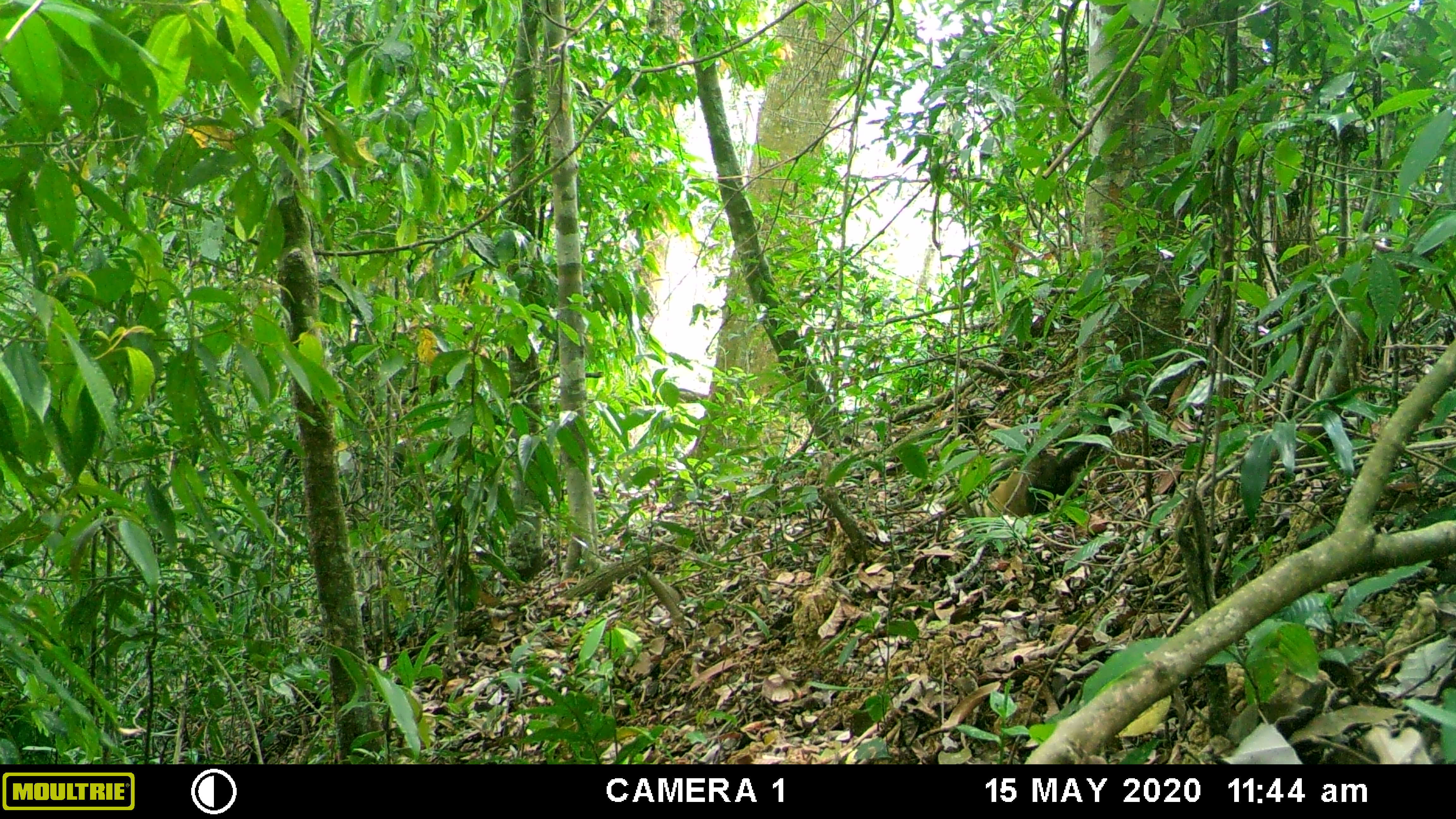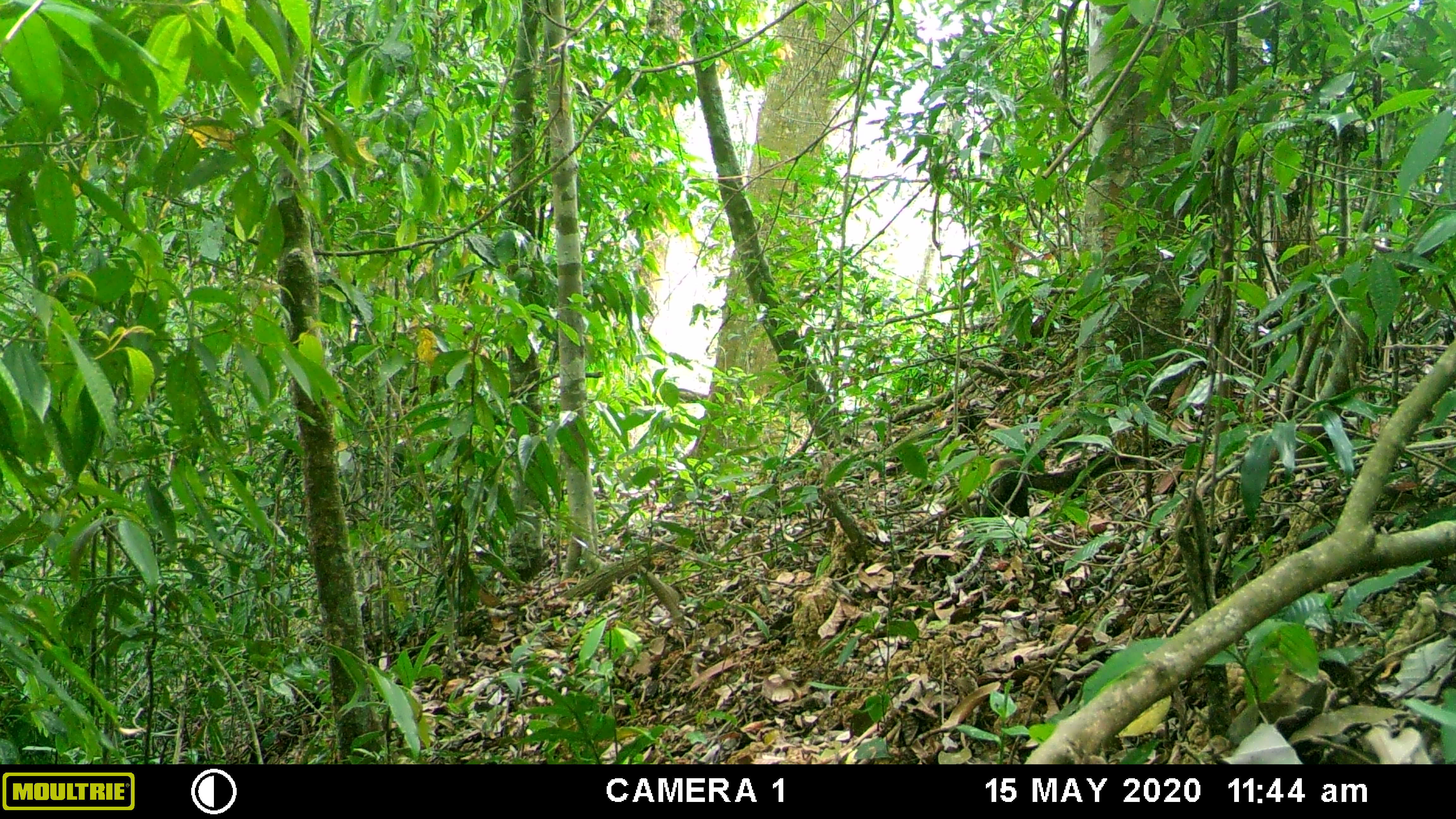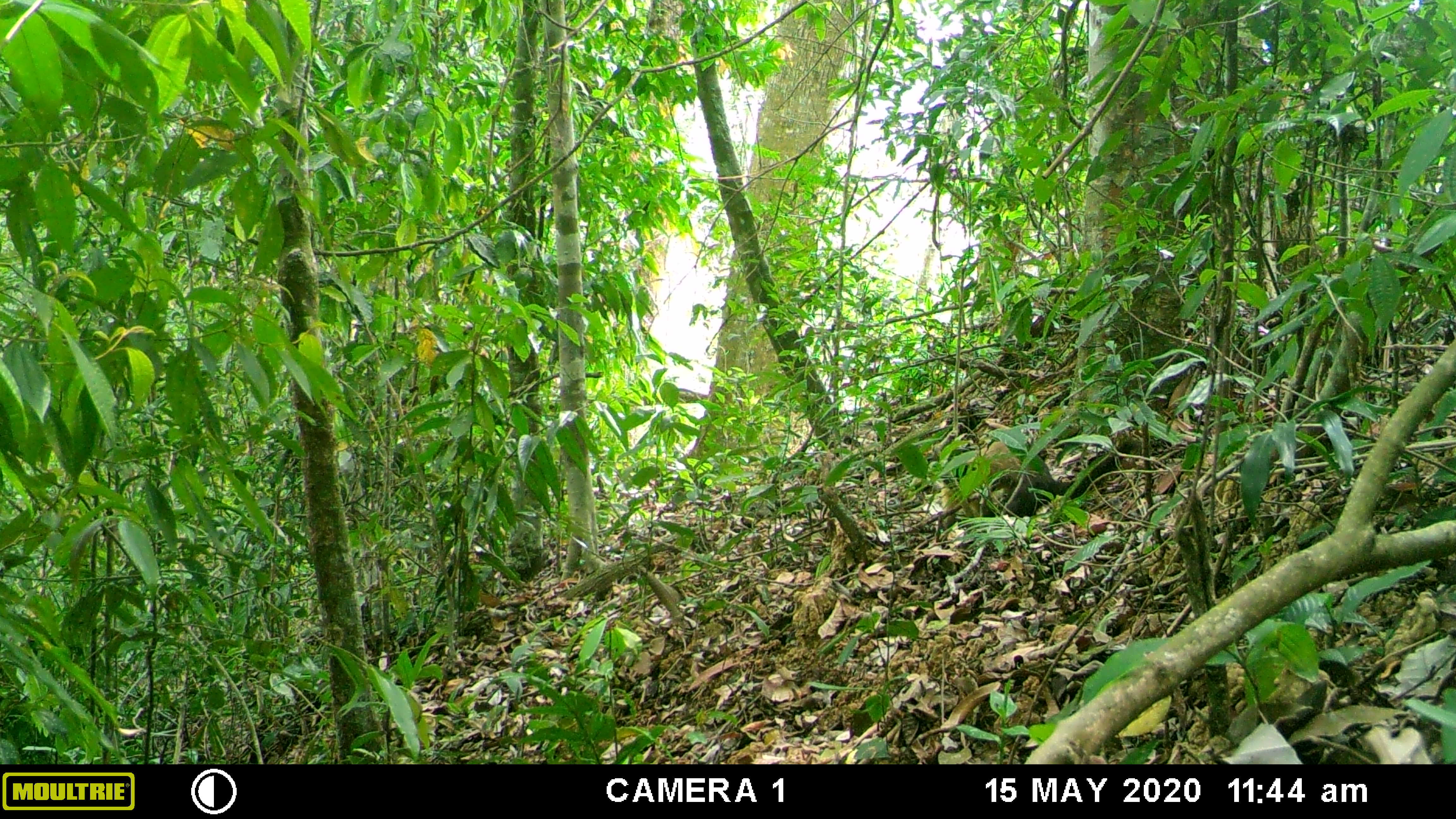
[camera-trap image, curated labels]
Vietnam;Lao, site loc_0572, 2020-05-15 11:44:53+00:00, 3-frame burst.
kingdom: Animalia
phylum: Chordata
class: Mammalia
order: Carnivora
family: Mustelidae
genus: Martes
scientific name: Martes flavigula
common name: yellow-throated marten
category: yellow throated marten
Yellow throated marten (yellow-throated marten) (Martes flavigula). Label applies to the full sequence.